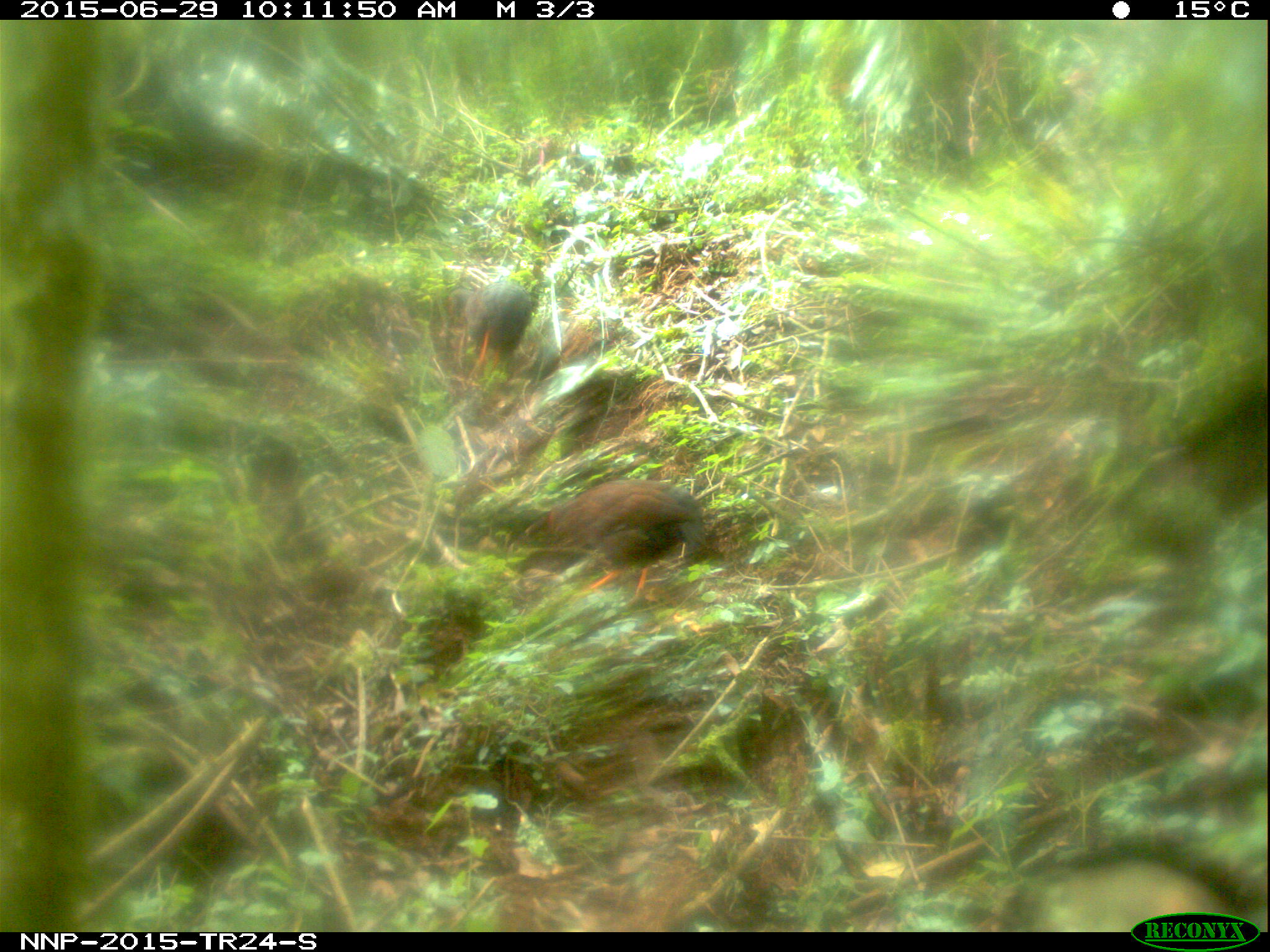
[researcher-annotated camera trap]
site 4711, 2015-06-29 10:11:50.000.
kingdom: Animalia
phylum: Chordata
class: Aves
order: Galliformes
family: Phasianidae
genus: Pternistis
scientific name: Pternistis nobilis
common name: handsome francolin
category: francolinus nobilis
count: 2